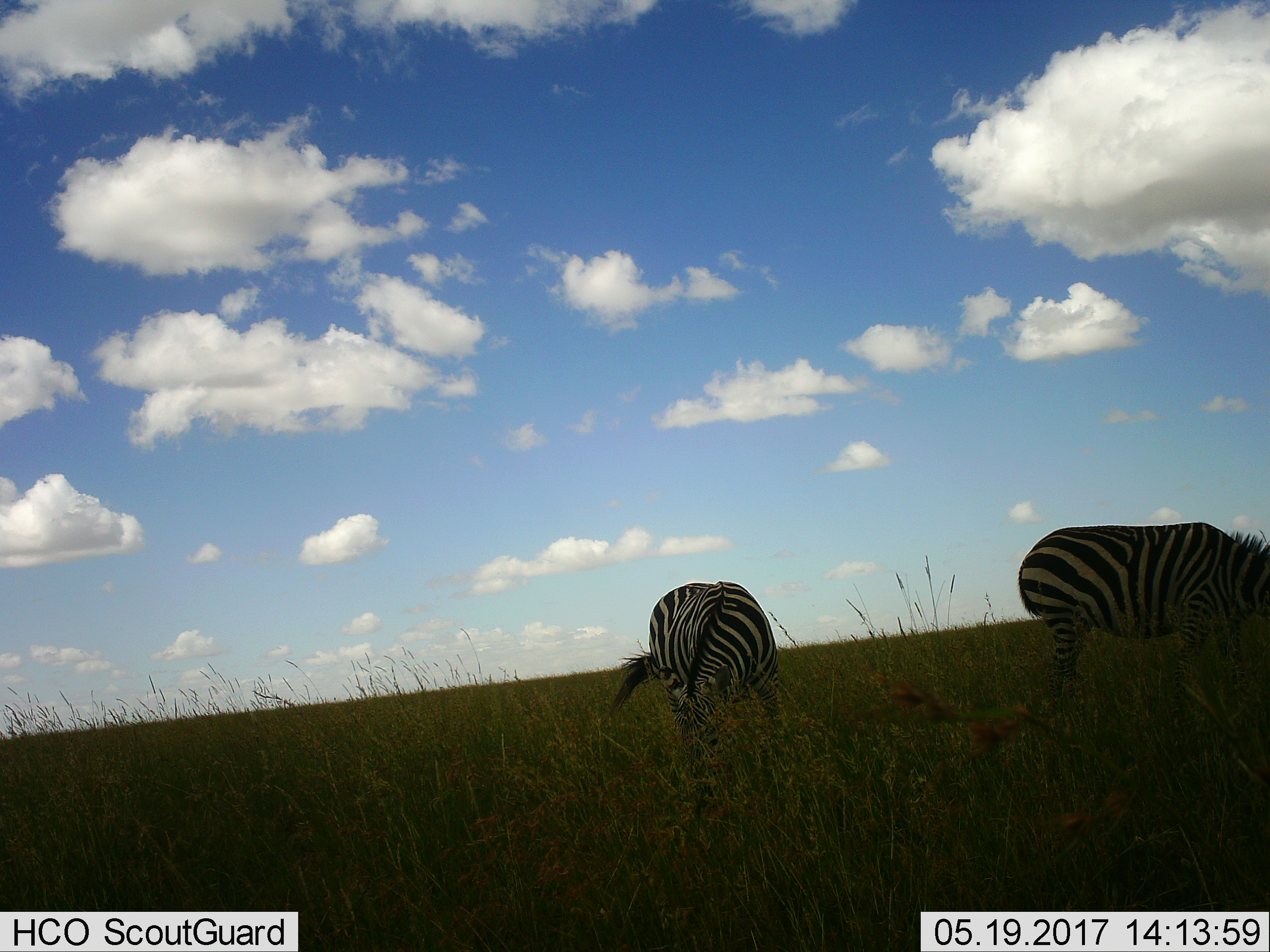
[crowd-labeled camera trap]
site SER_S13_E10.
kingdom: Animalia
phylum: Chordata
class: Mammalia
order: Perissodactyla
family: Equidae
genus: Equus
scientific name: Equus quagga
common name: plains zebra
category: zebraplains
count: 2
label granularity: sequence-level